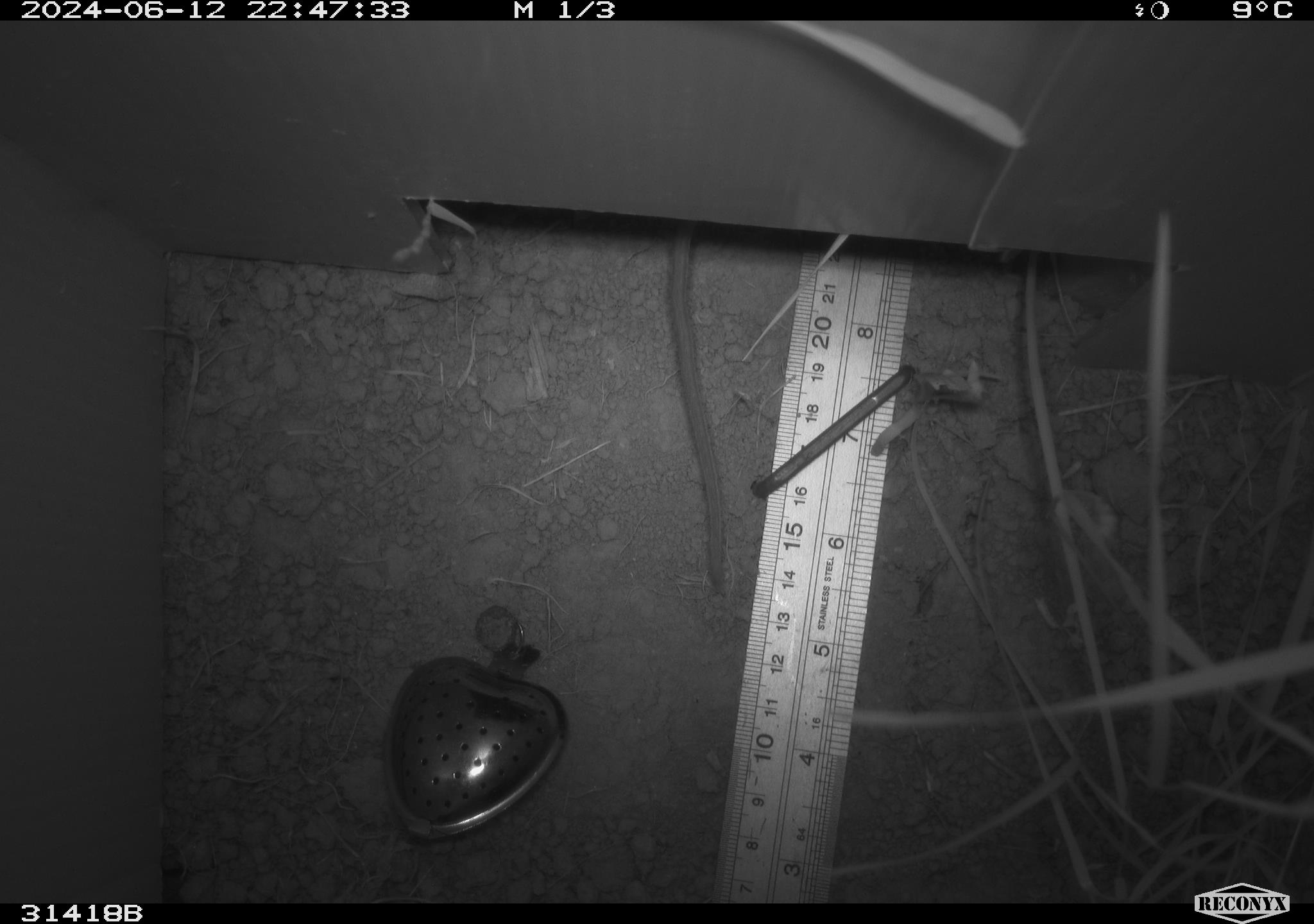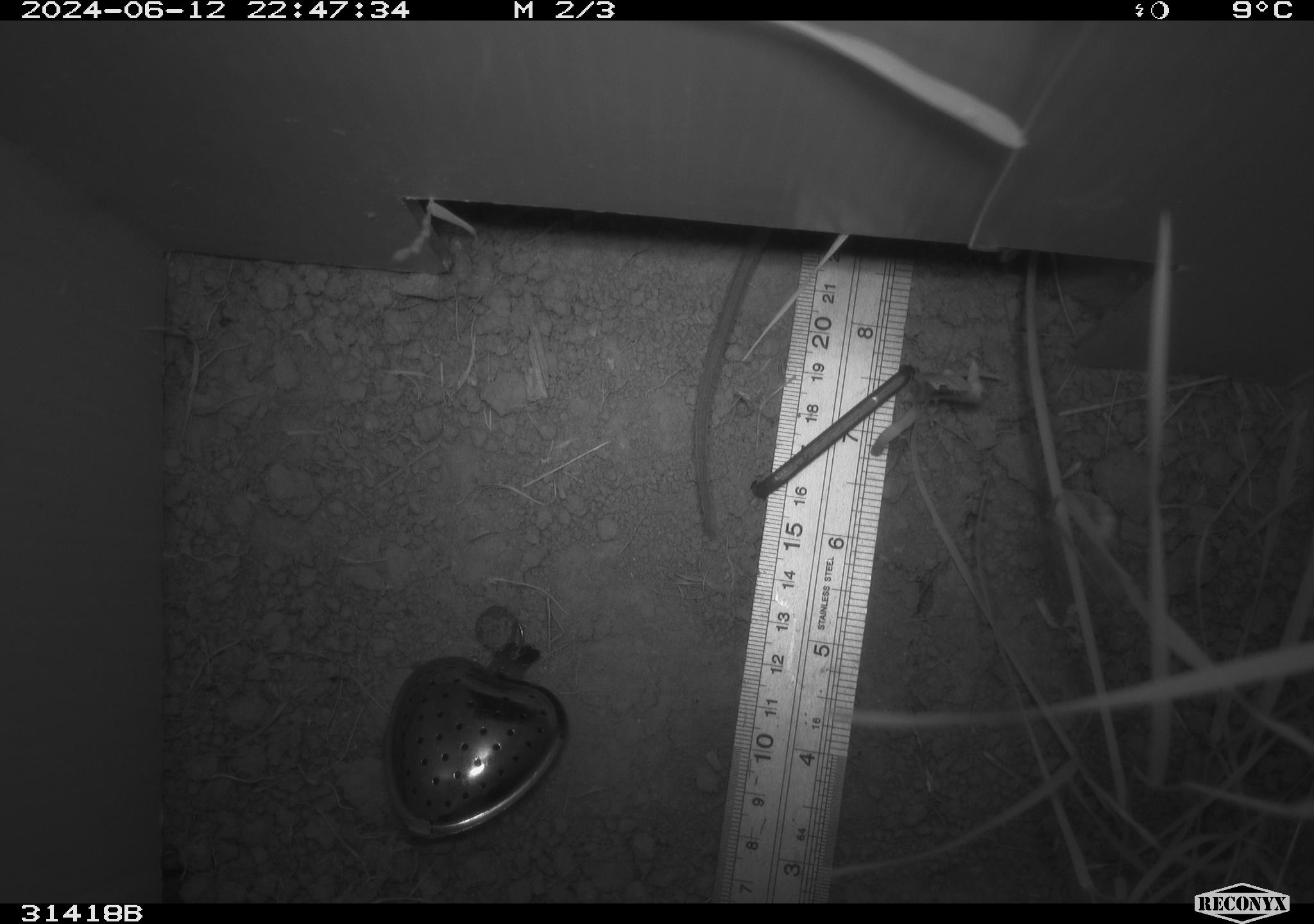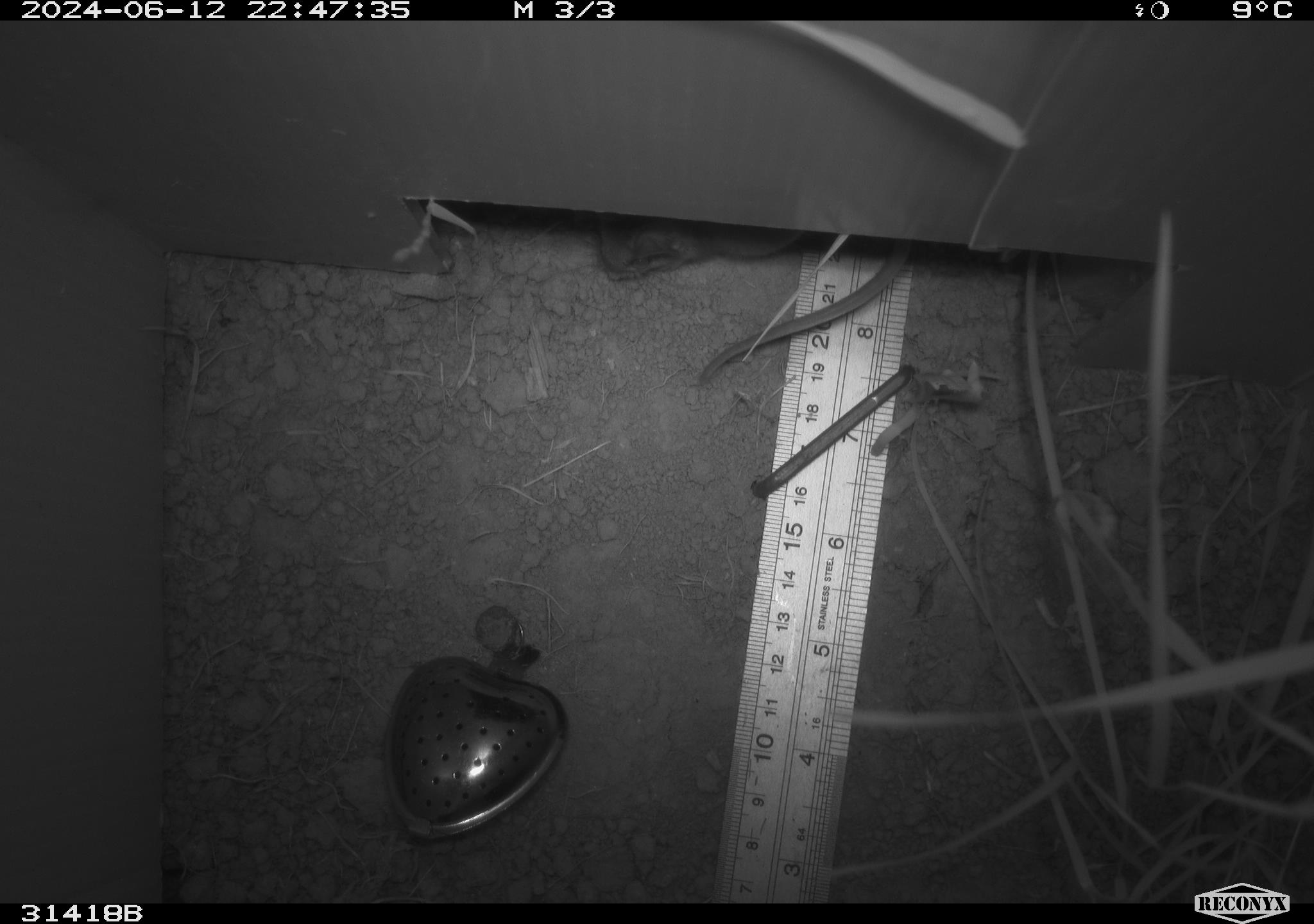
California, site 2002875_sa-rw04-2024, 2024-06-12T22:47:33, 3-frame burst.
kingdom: Animalia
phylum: Chordata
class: Mammalia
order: Rodentia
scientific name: Rodentia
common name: mouse species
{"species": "mouse species (Rodentia)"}